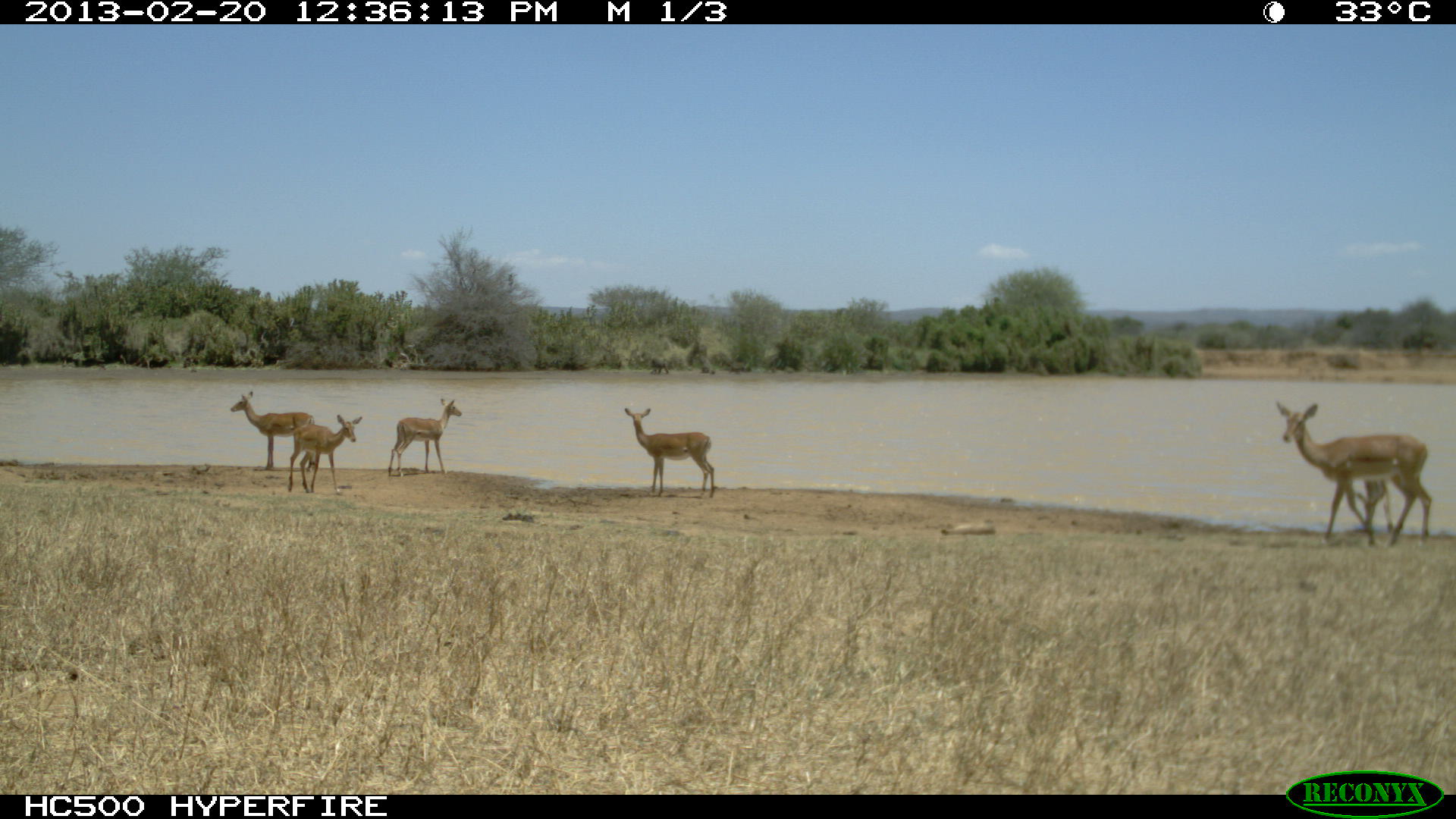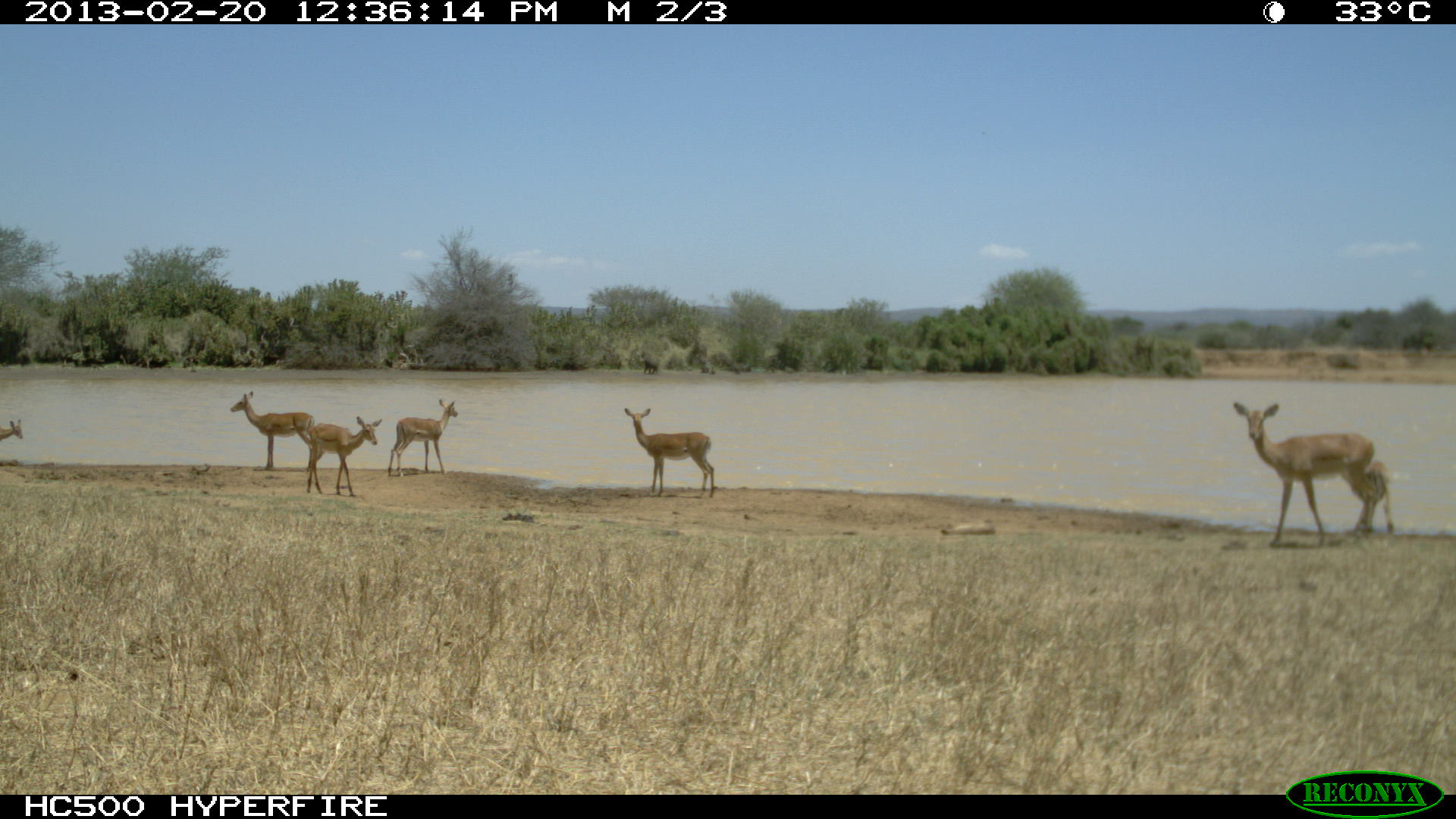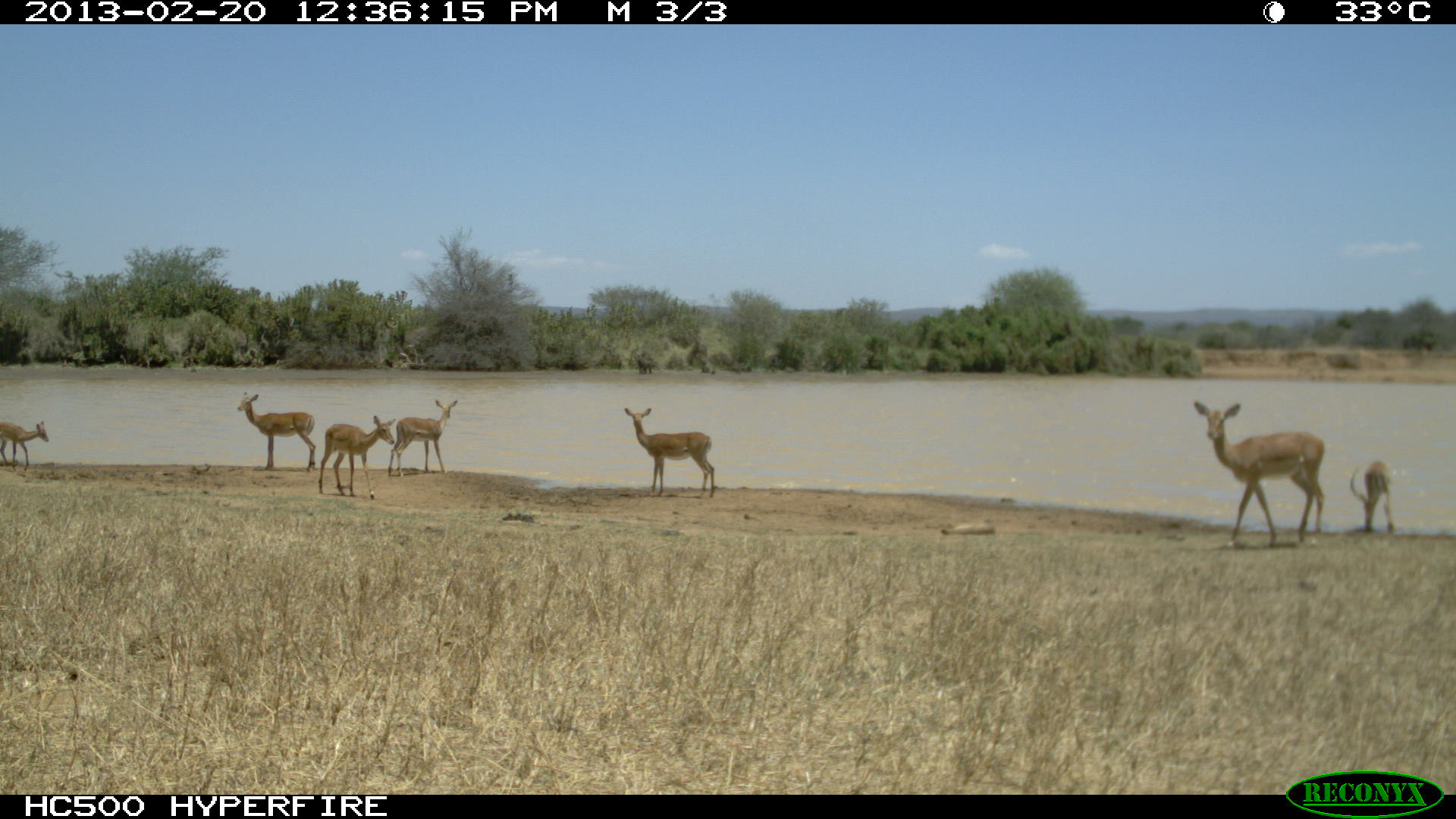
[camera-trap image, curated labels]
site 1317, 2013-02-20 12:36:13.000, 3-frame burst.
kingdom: Animalia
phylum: Chordata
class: Mammalia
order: Artiodactyla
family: Bovidae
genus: Aepyceros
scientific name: Aepyceros melampus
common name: impala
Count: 6.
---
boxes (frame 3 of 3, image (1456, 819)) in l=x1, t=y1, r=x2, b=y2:
aepyceros melampus: l=1190, t=399, r=1327, b=547; l=623, t=405, r=717, b=499; l=236, t=390, r=317, b=473; l=316, t=415, r=395, b=497; l=386, t=398, r=458, b=477; l=1350, t=459, r=1394, b=535; l=0, t=420, r=48, b=472